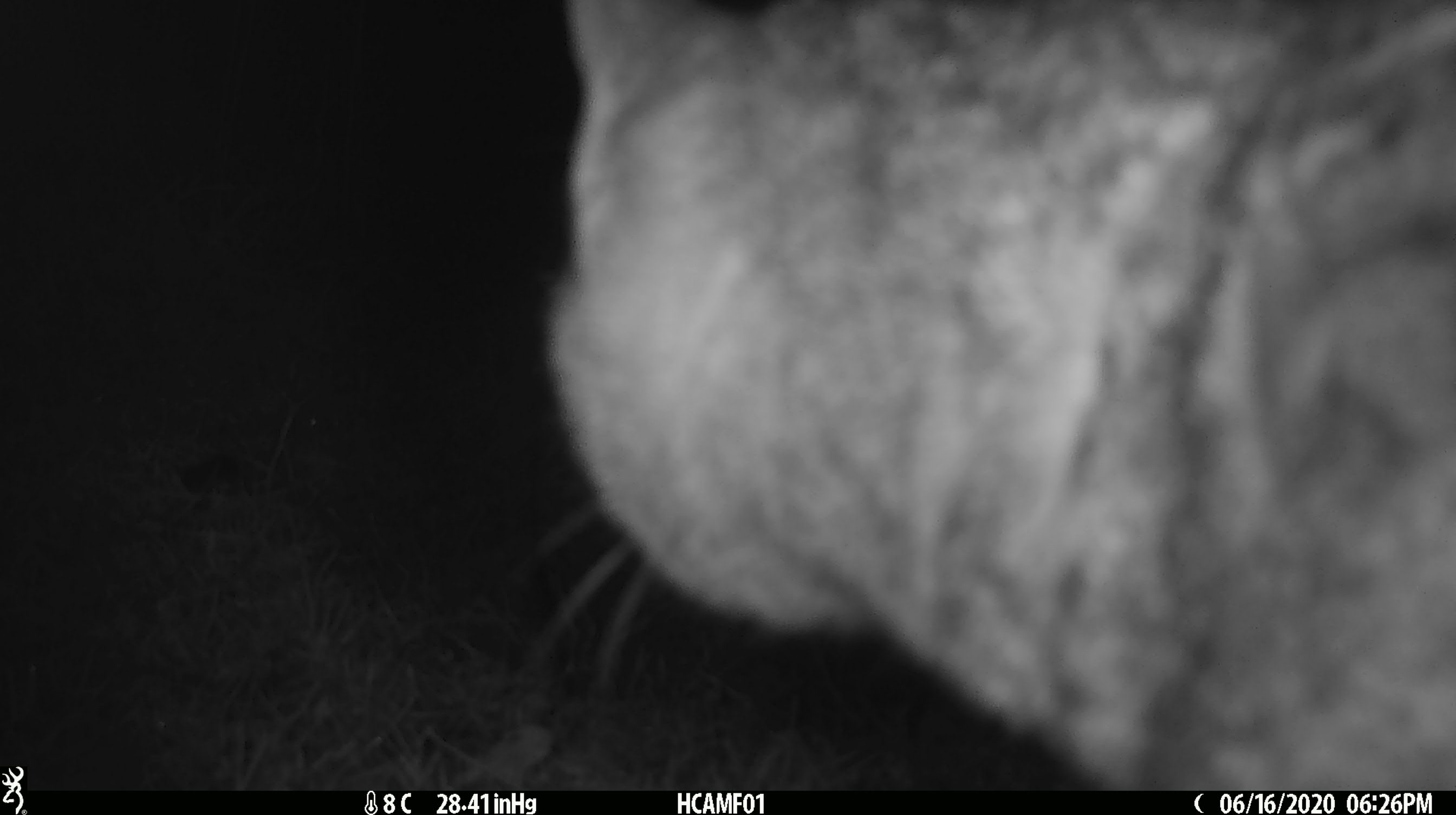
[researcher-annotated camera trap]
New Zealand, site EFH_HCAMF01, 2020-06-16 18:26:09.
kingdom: Animalia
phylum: Chordata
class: Mammalia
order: Carnivora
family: Felidae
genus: Felis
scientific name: Felis catus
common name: domestic cat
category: cat